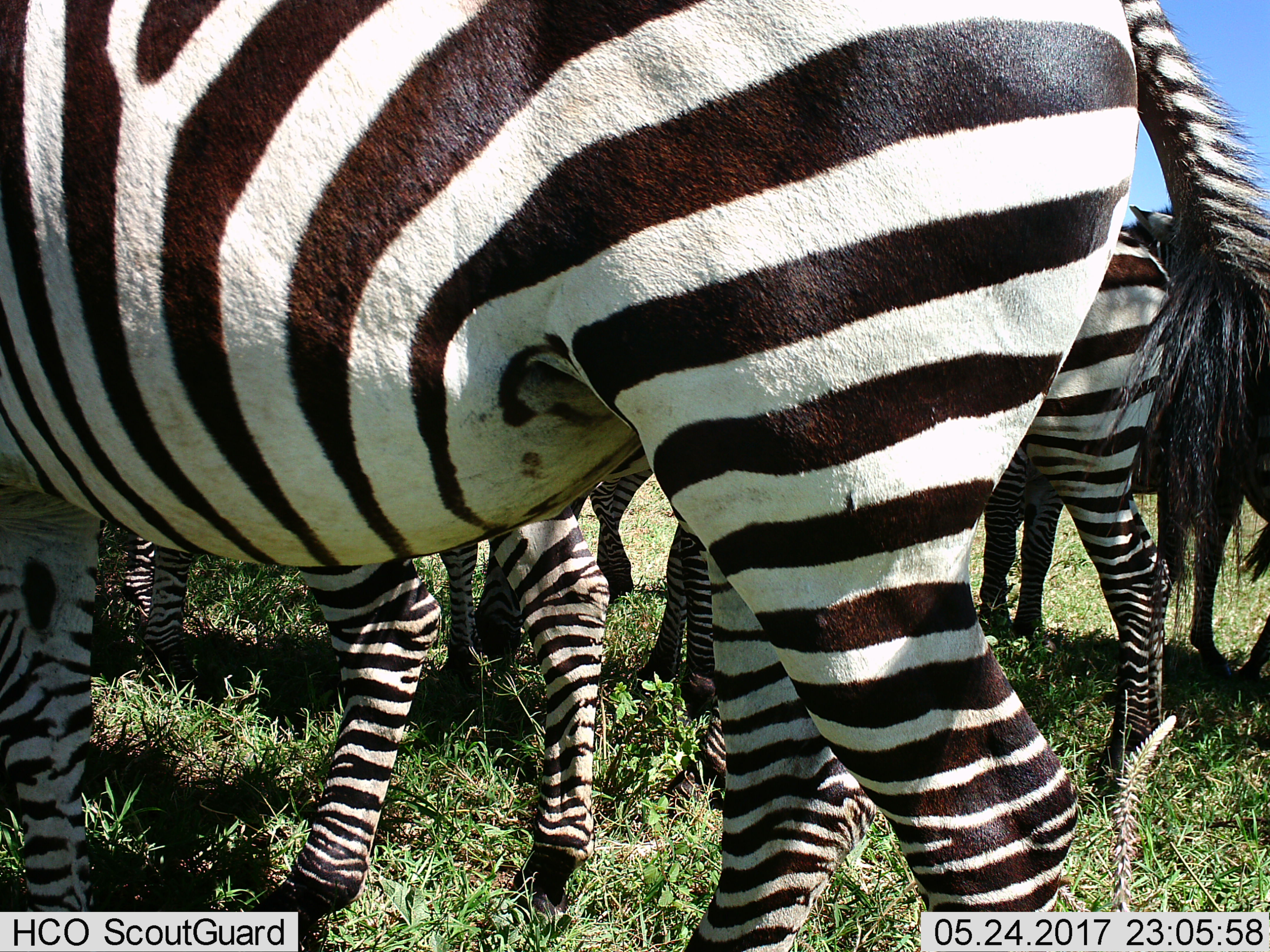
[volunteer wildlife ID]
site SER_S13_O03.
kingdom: Animalia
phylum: Chordata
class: Mammalia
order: Perissodactyla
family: Equidae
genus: Equus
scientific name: Equus quagga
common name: plains zebra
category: zebraplains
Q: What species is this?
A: Zebraplains (plains zebra) (Equus quagga).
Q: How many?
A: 8.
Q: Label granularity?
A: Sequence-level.